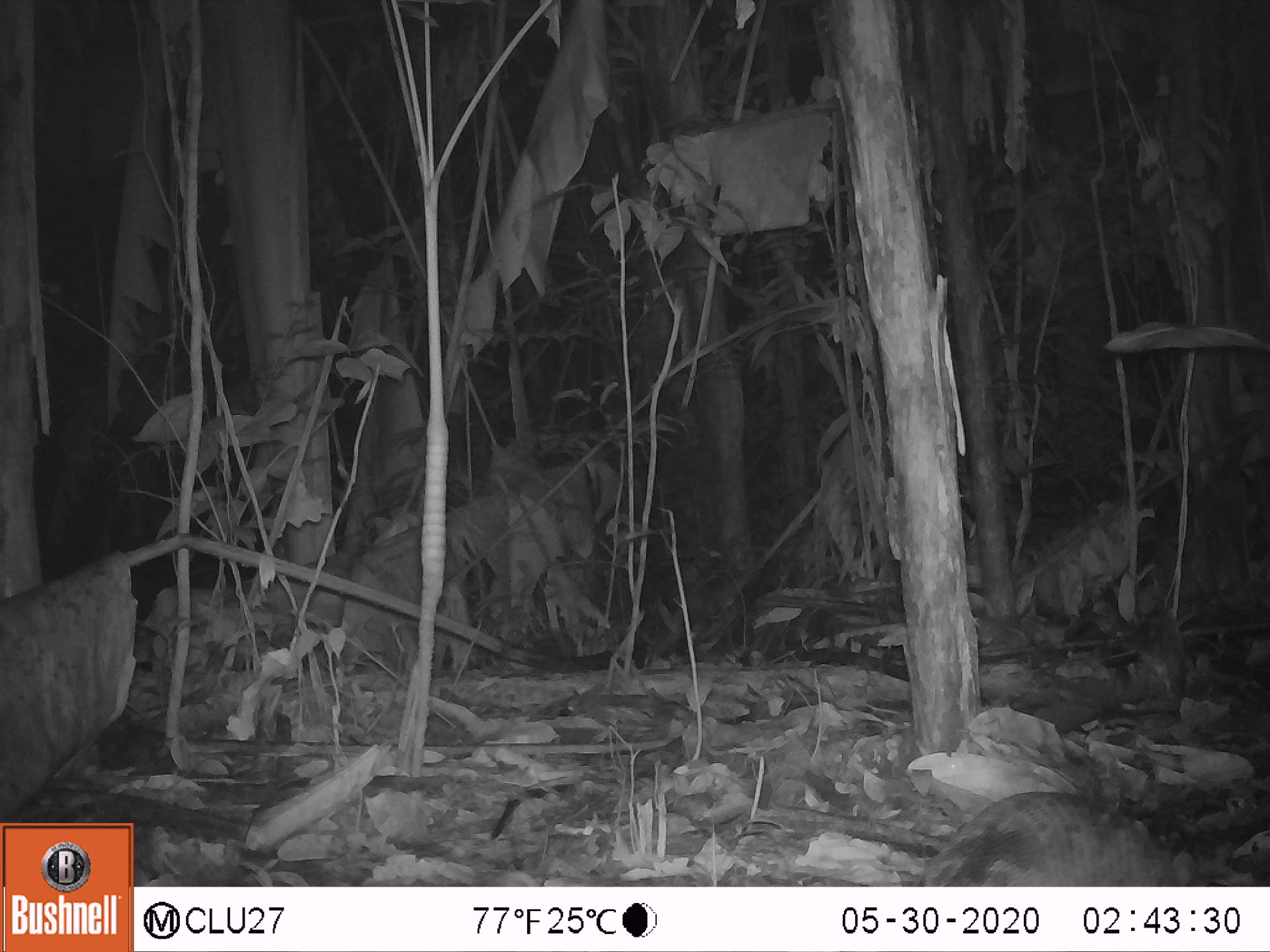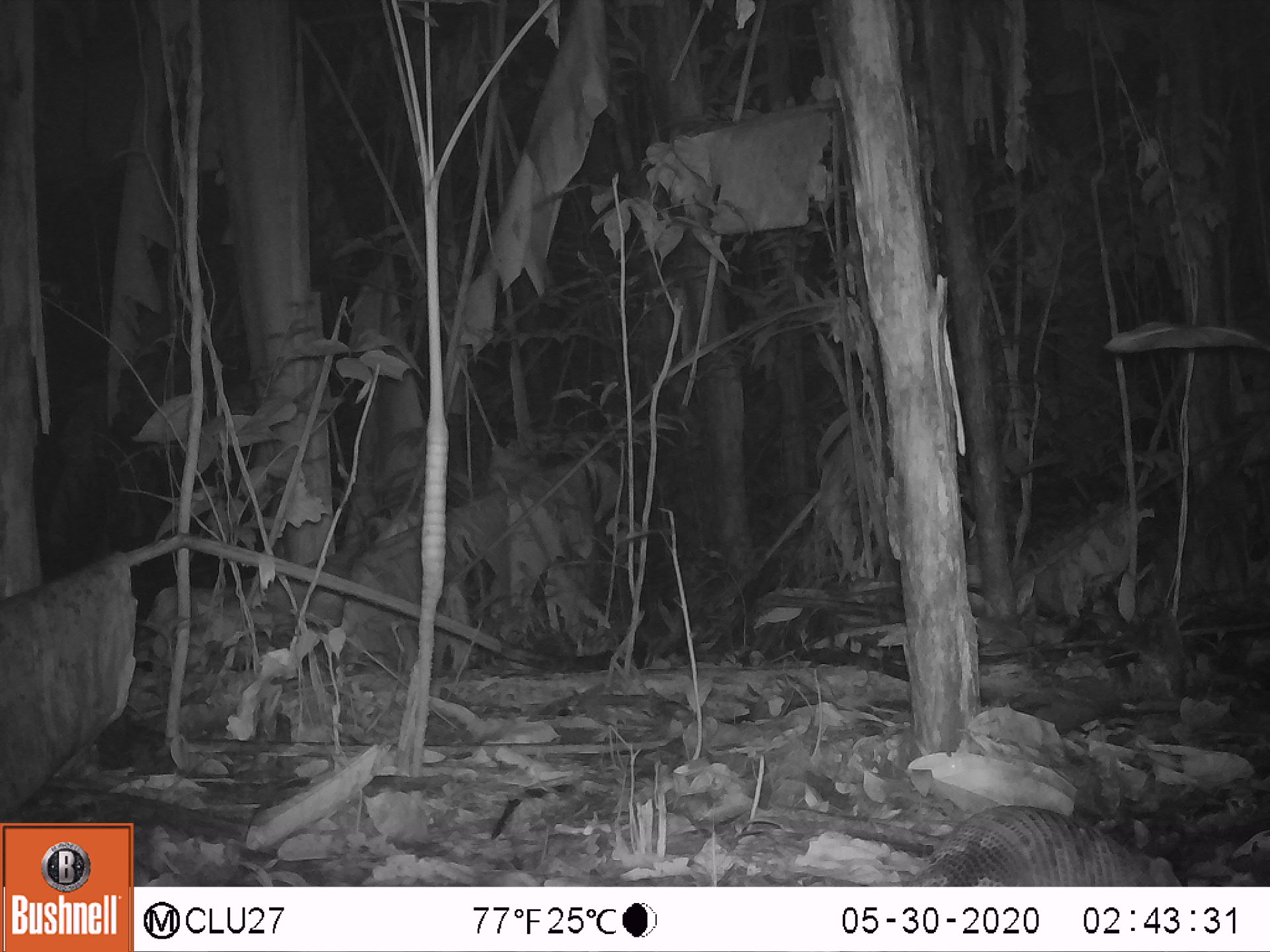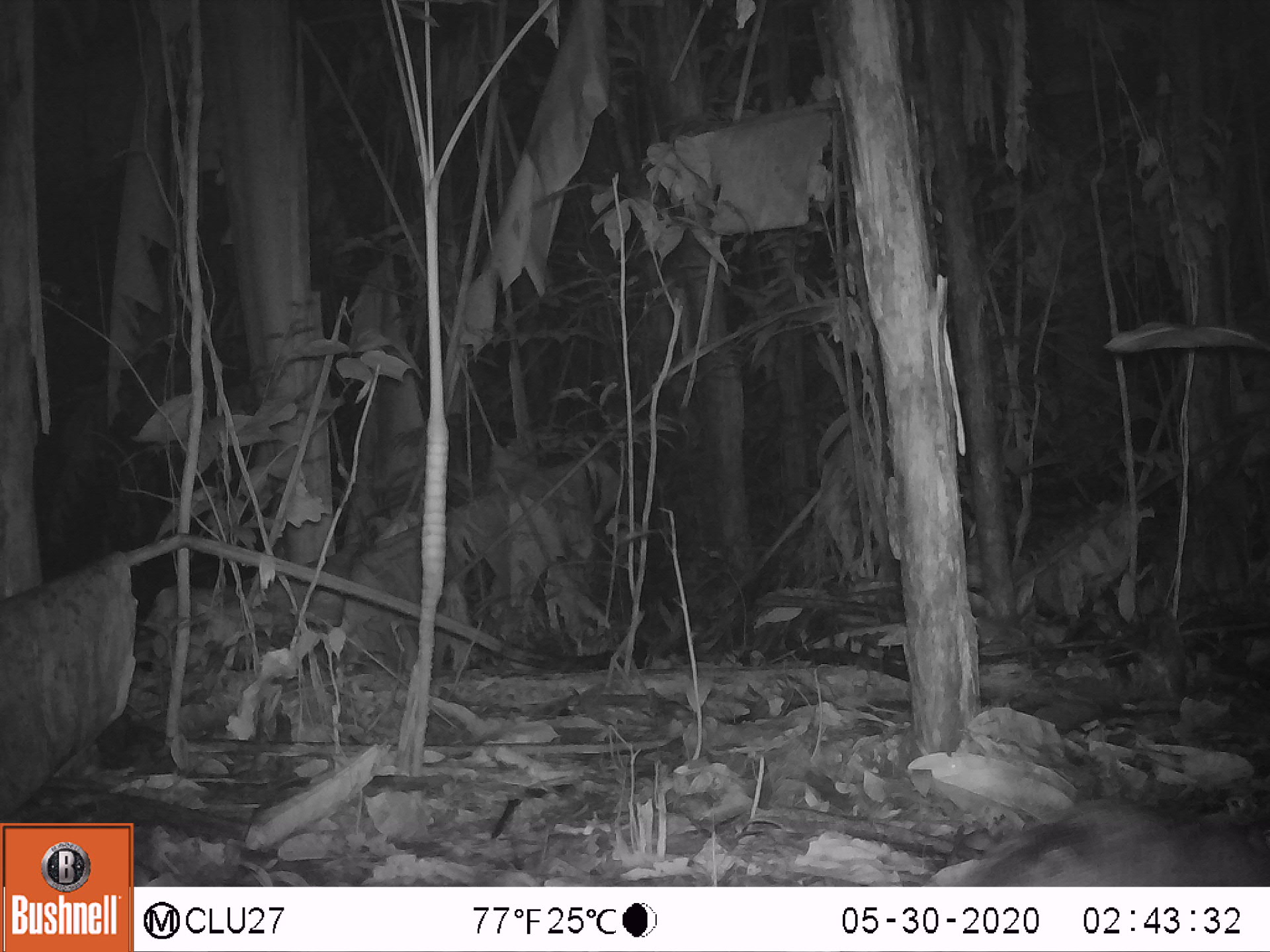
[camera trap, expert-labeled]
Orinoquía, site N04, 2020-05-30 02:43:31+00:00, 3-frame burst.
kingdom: Animalia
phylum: Chordata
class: Mammalia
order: Cingulata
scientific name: Cingulata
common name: armadillo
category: unknown armadillo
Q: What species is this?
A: Unknown armadillo (armadillo) (Cingulata).